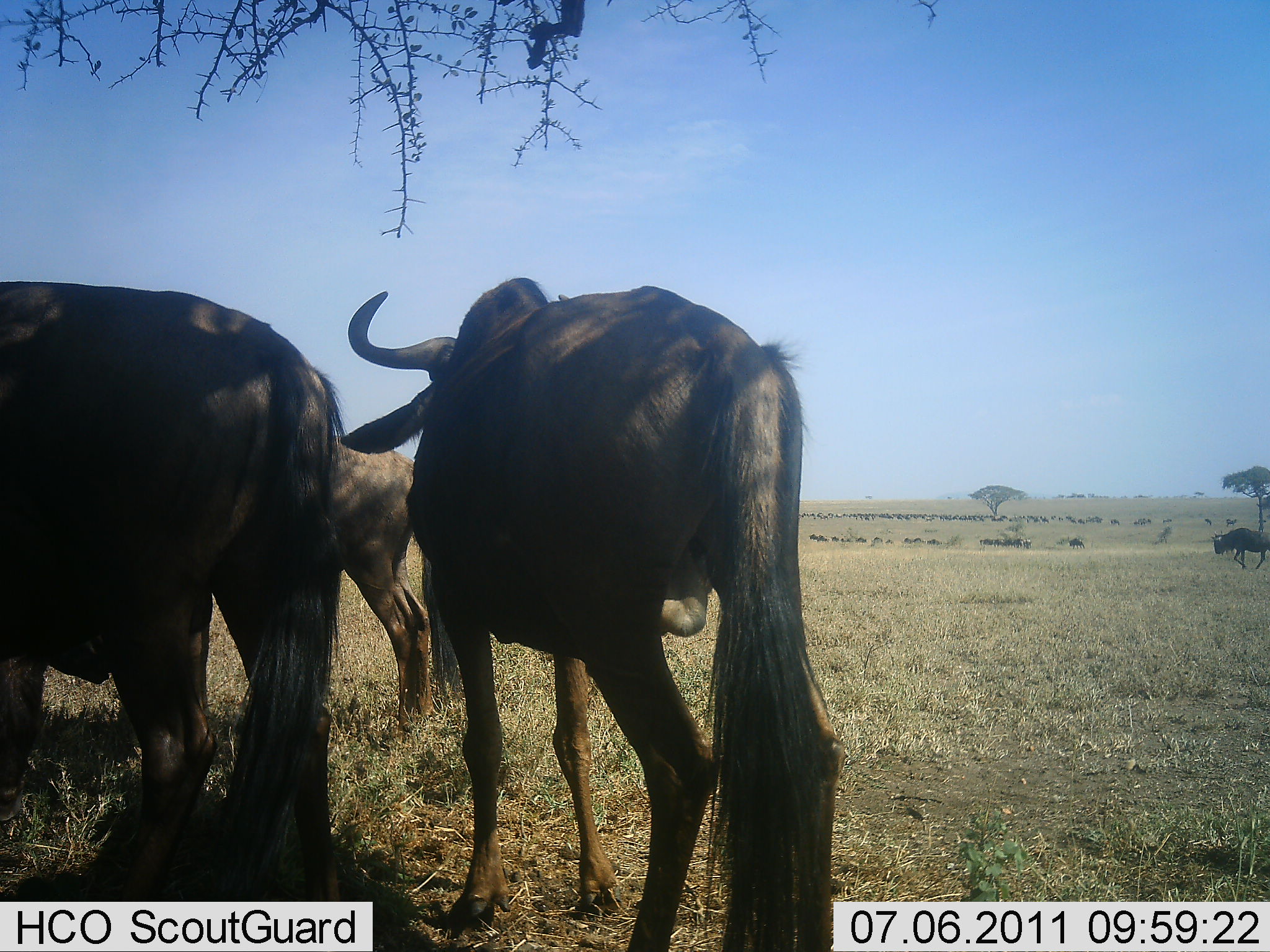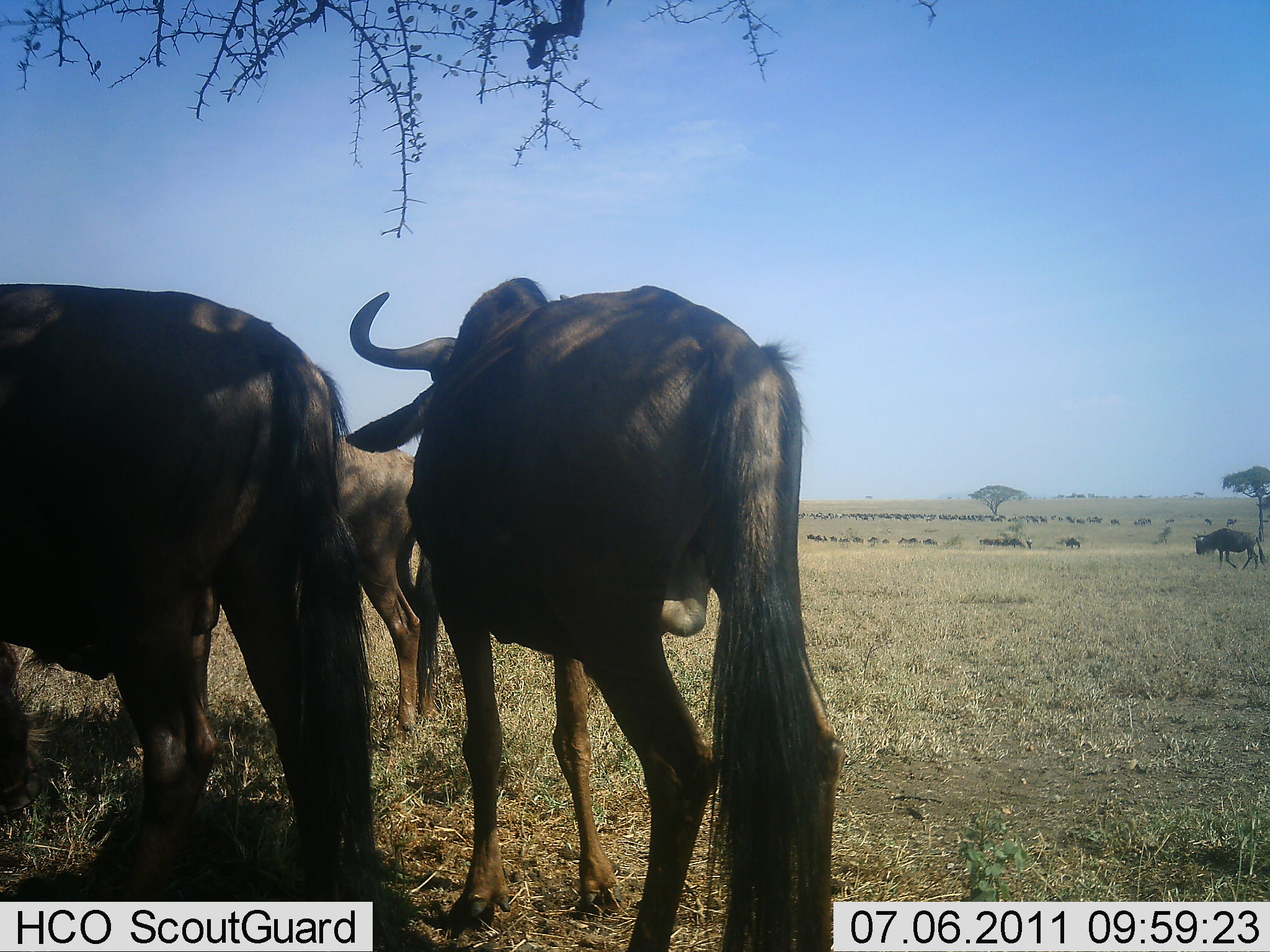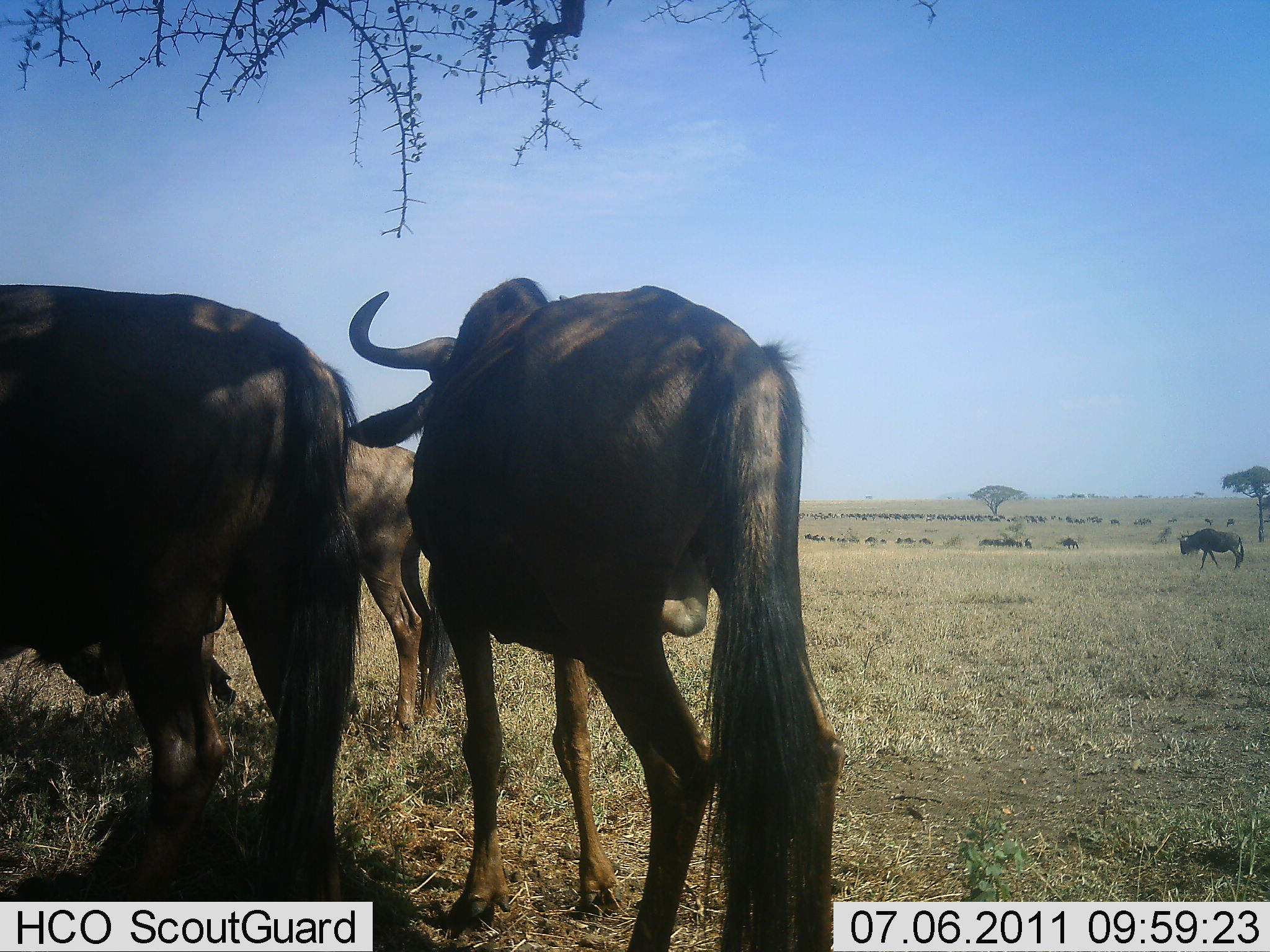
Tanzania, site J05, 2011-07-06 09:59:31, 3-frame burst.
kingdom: Animalia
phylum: Chordata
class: Mammalia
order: Artiodactyla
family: Bovidae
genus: Connochaetes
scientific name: Connochaetes taurinus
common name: blue wildebeest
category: wildebeest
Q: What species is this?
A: Wildebeest (blue wildebeest) (Connochaetes taurinus).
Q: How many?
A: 51+.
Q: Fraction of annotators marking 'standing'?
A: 70%.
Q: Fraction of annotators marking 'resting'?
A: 20%.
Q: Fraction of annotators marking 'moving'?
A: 60%.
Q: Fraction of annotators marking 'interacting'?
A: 10%.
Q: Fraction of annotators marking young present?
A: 10%.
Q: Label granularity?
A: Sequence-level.